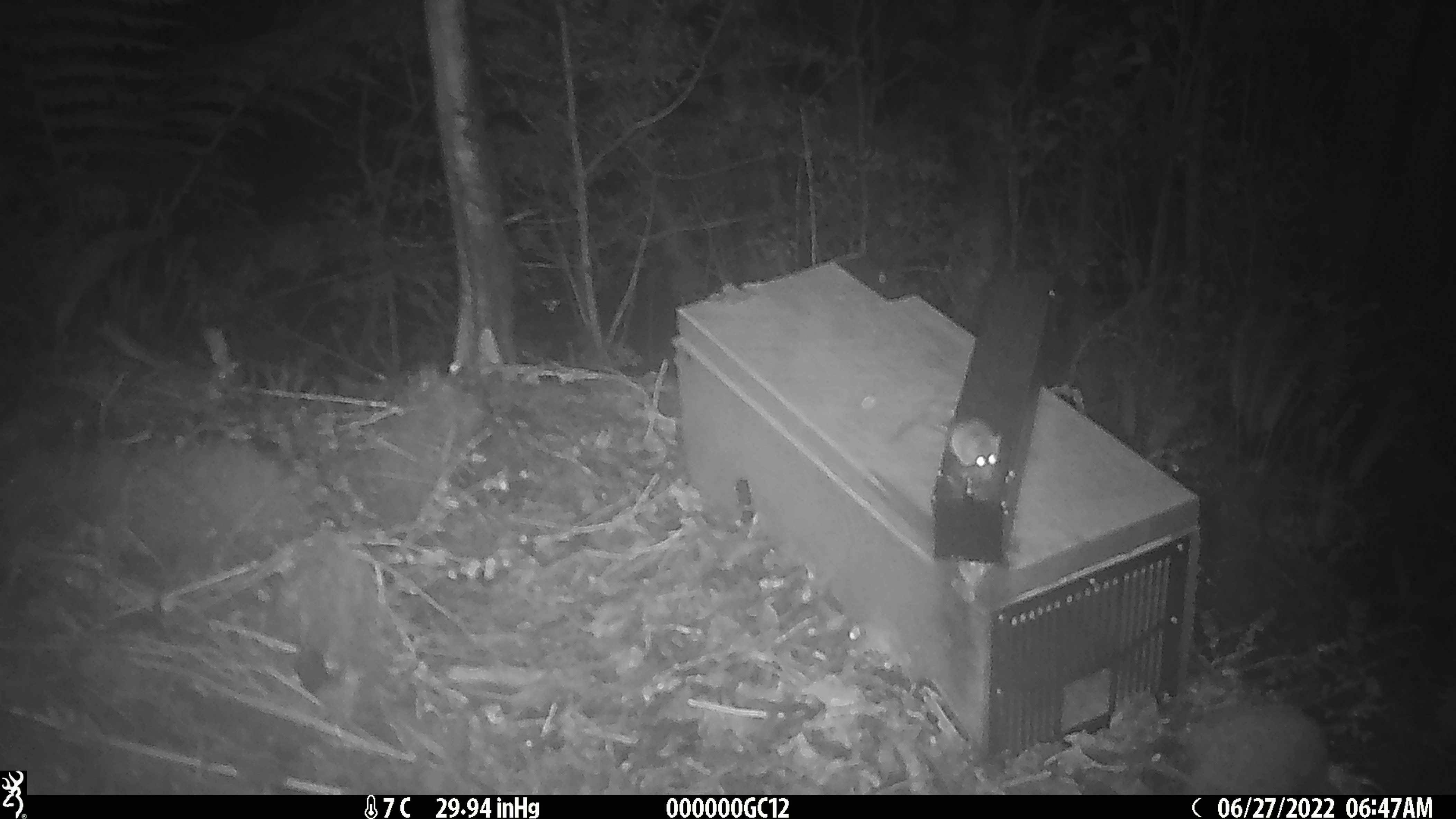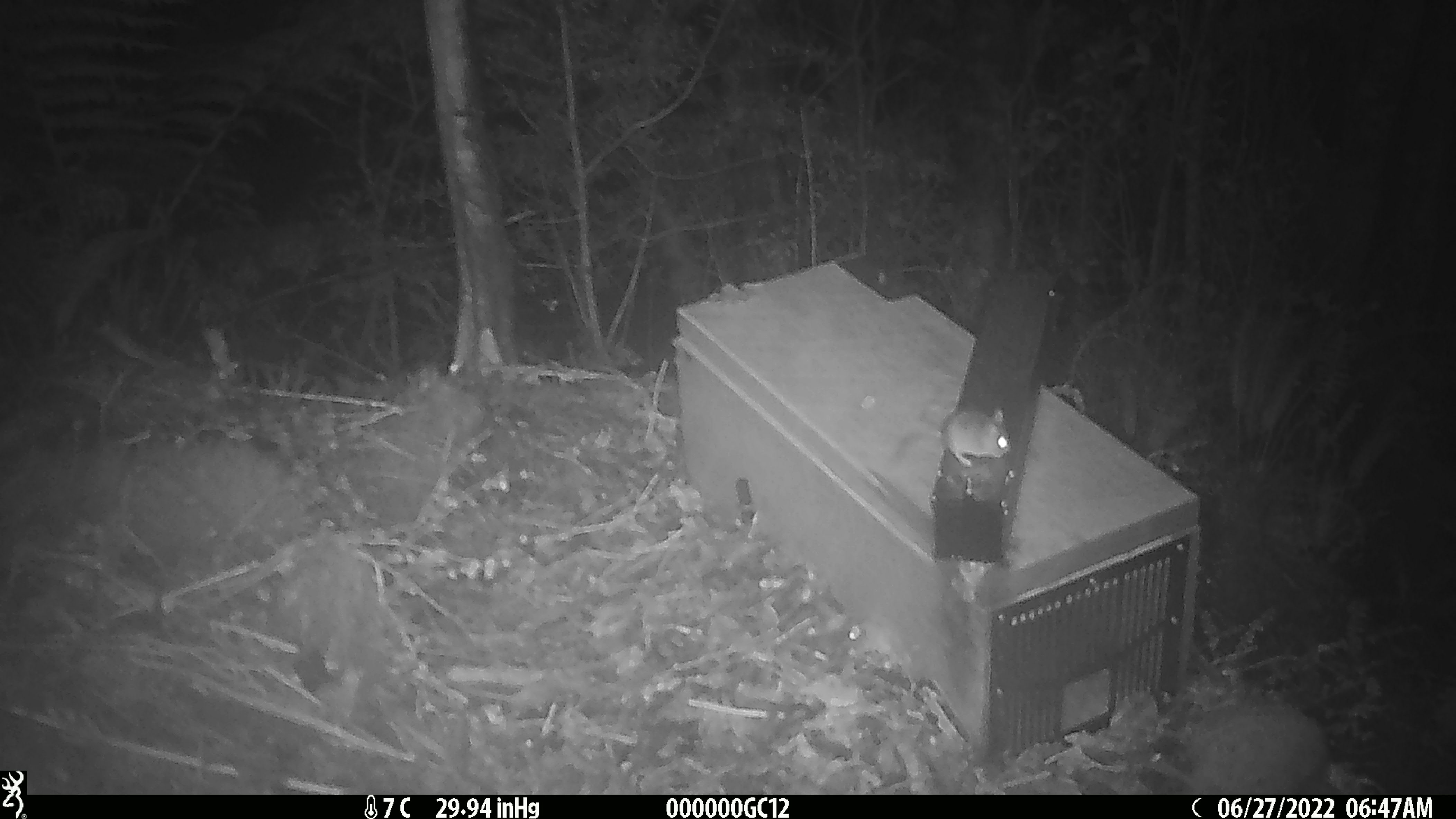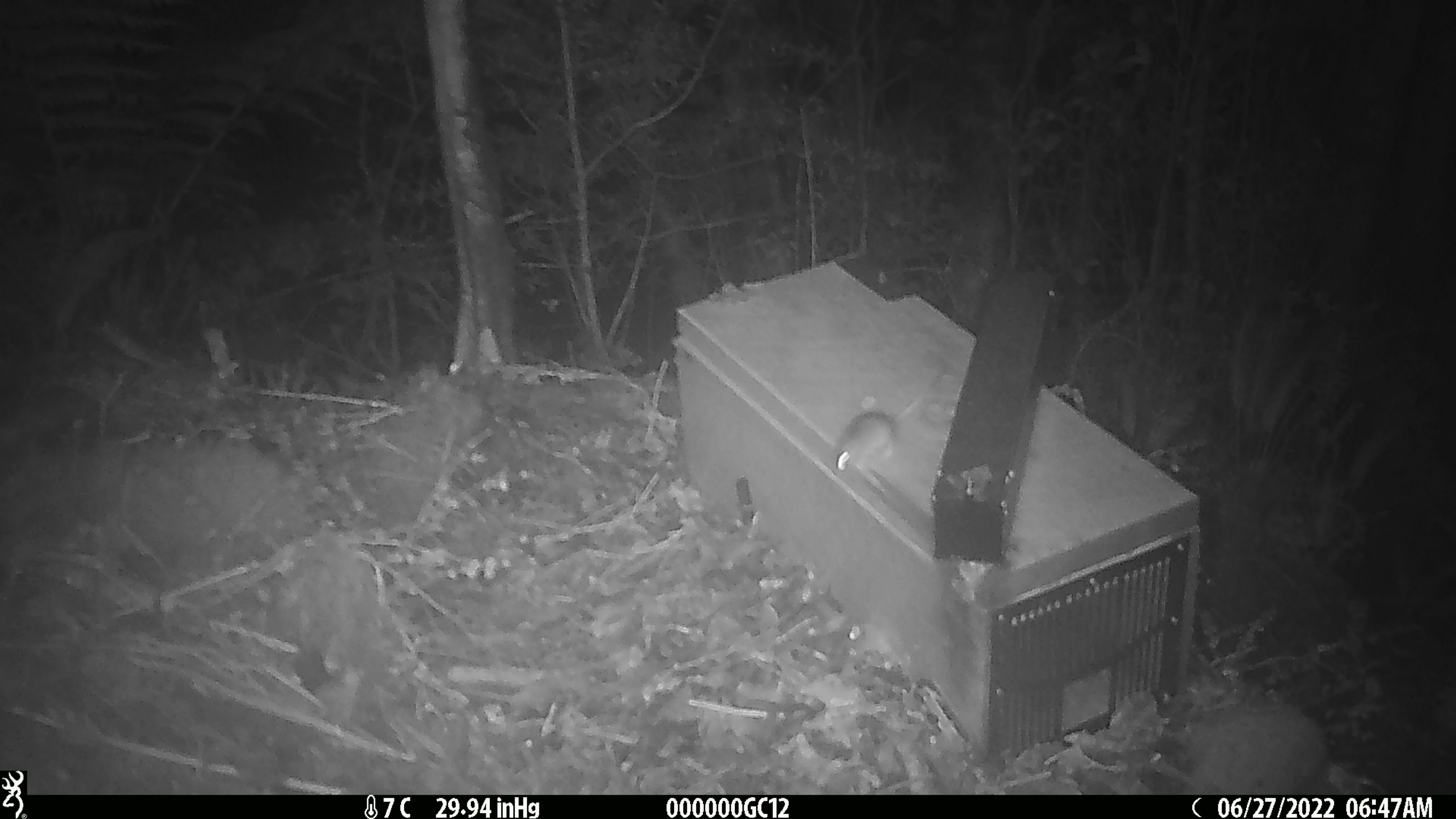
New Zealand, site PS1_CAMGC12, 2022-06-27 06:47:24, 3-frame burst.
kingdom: Animalia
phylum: Chordata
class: Mammalia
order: Rodentia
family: Muridae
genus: Mus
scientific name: Mus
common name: mouse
Mouse (Mus).